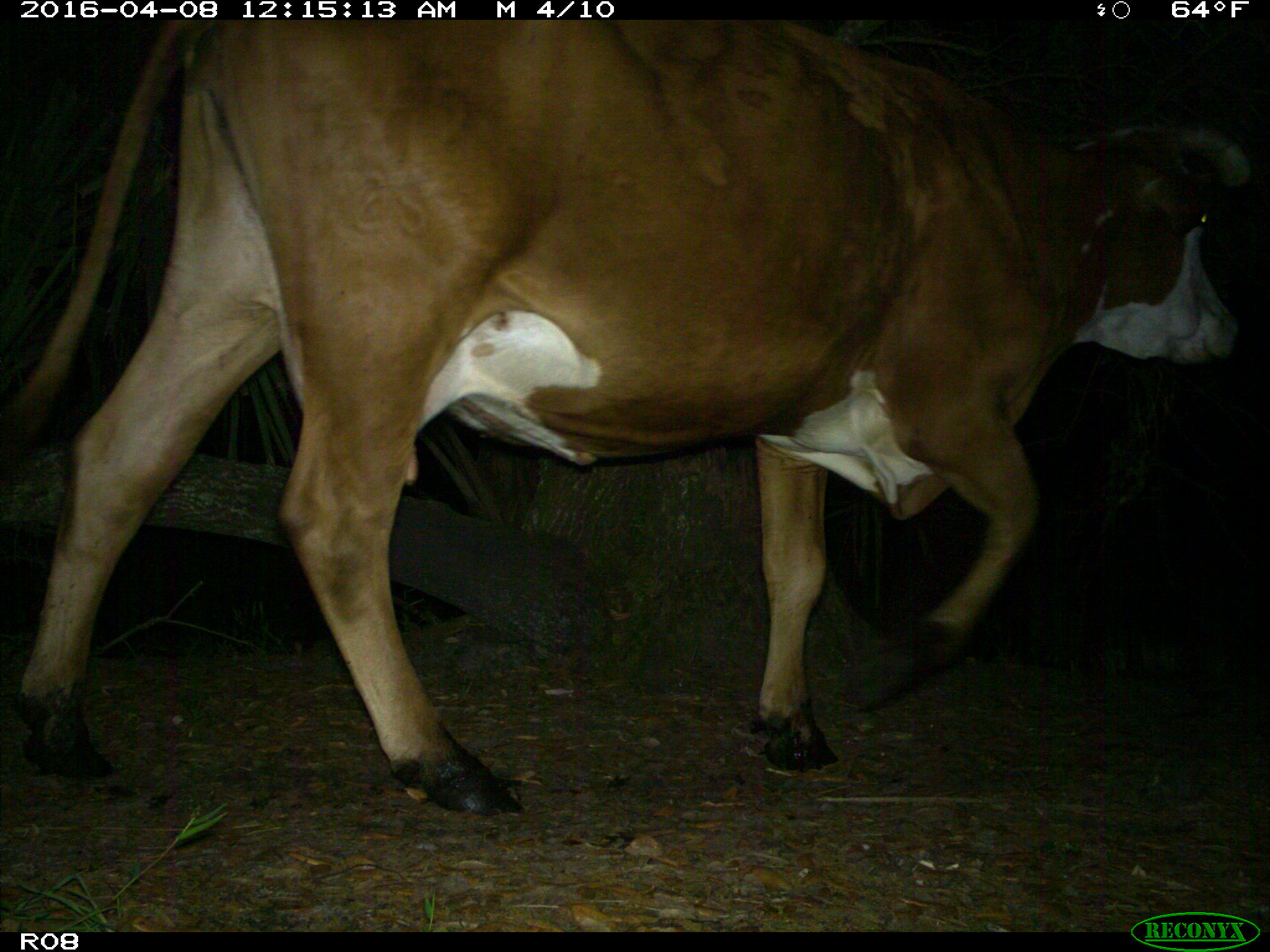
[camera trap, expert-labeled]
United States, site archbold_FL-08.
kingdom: Animalia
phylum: Chordata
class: Mammalia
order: Artiodactyla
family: Bovidae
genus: Bos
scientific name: Bos taurus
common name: domestic cow